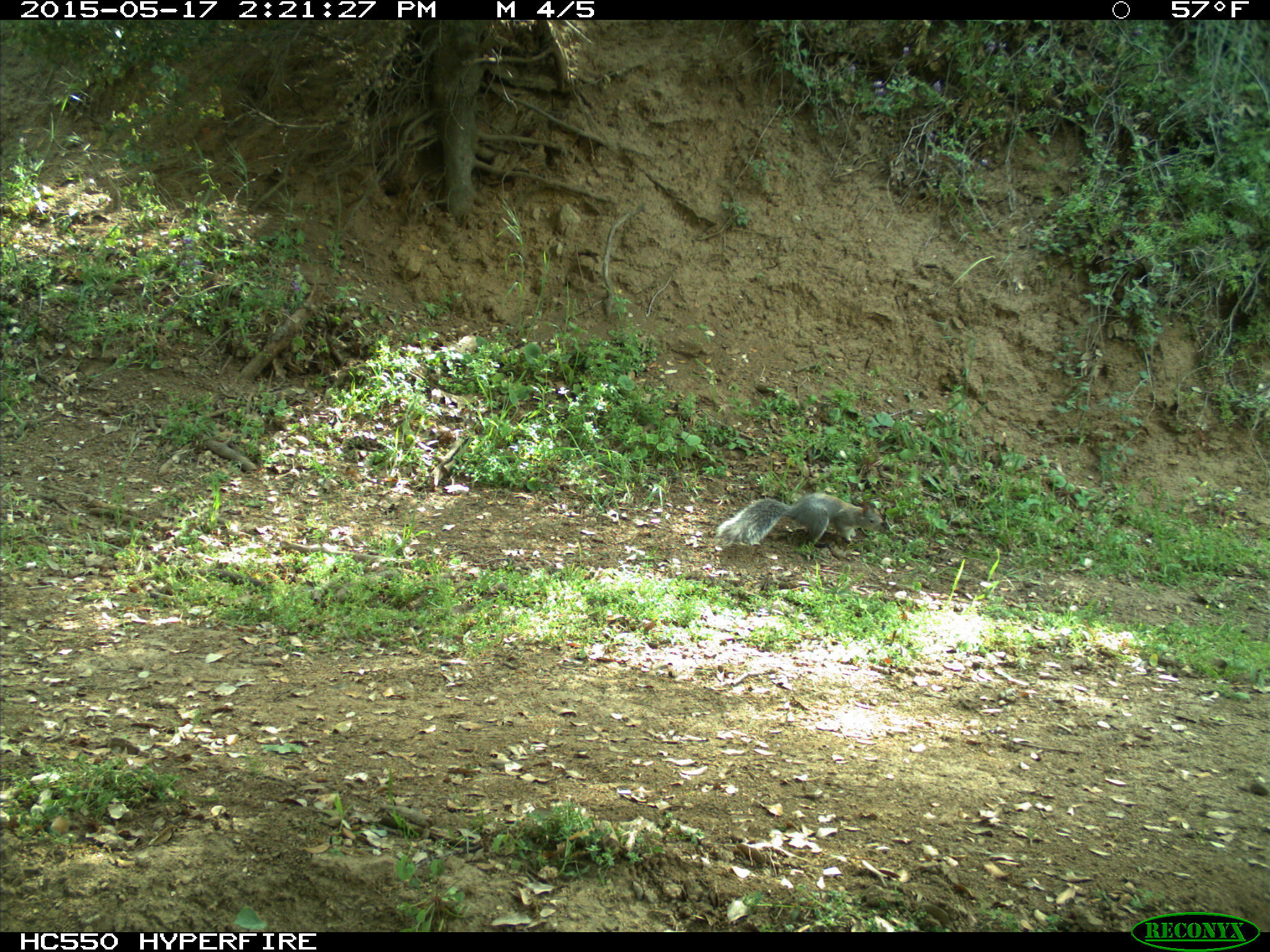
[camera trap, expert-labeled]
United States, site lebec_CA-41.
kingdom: Animalia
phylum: Chordata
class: Mammalia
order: Rodentia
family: Sciuridae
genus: Sciurus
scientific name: Sciurus carolinensis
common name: eastern gray squirrel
Sciurus carolinensis (eastern gray squirrel).